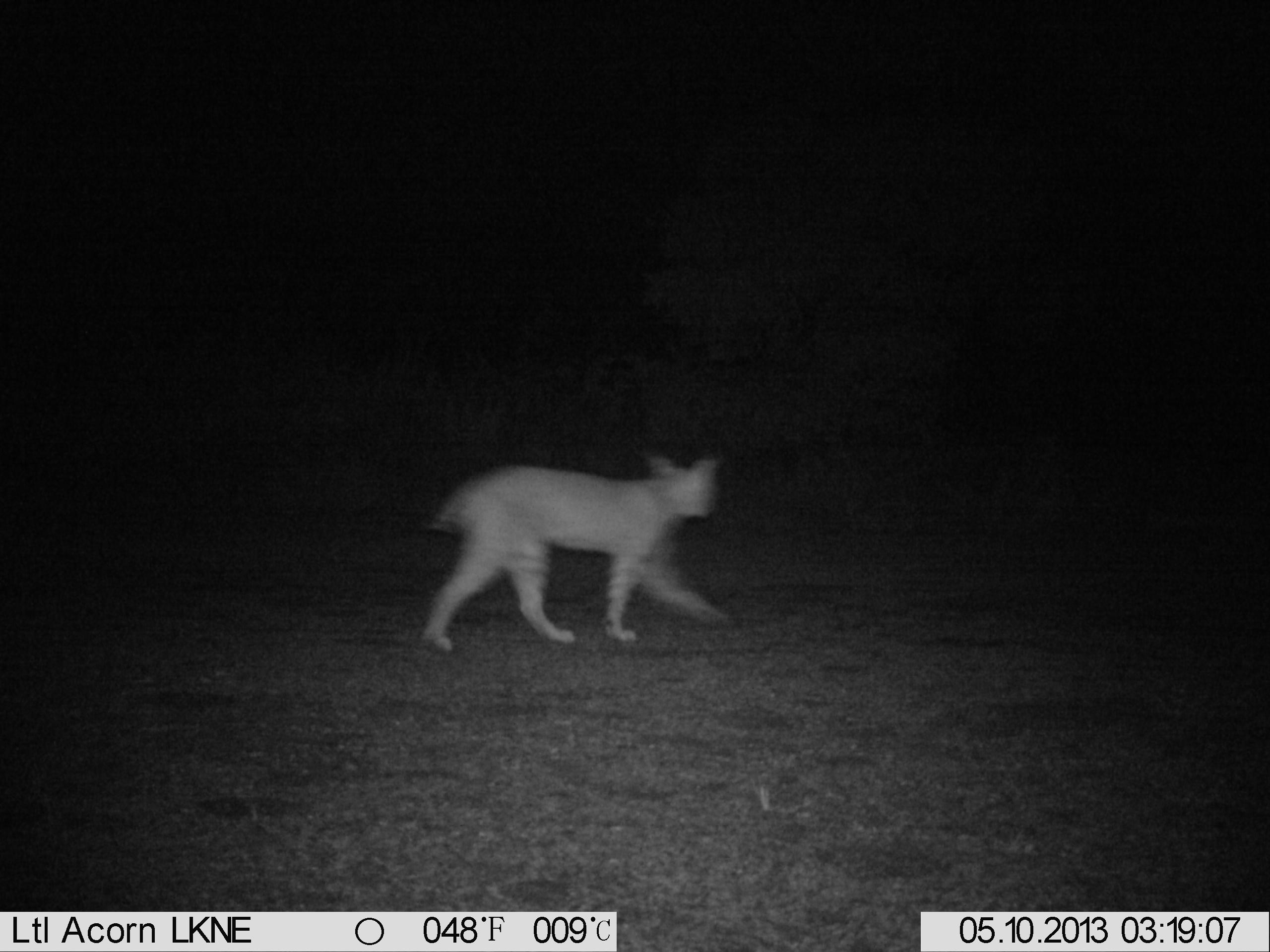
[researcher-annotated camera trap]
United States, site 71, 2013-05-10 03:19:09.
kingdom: Animalia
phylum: Chordata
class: Mammalia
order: Carnivora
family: Felidae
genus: Lynx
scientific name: Lynx rufus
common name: bobcat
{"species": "bobcat (Lynx rufus)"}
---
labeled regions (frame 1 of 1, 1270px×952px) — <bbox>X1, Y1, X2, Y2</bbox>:
bobcat: <bbox>418, 450, 729, 650</bbox>